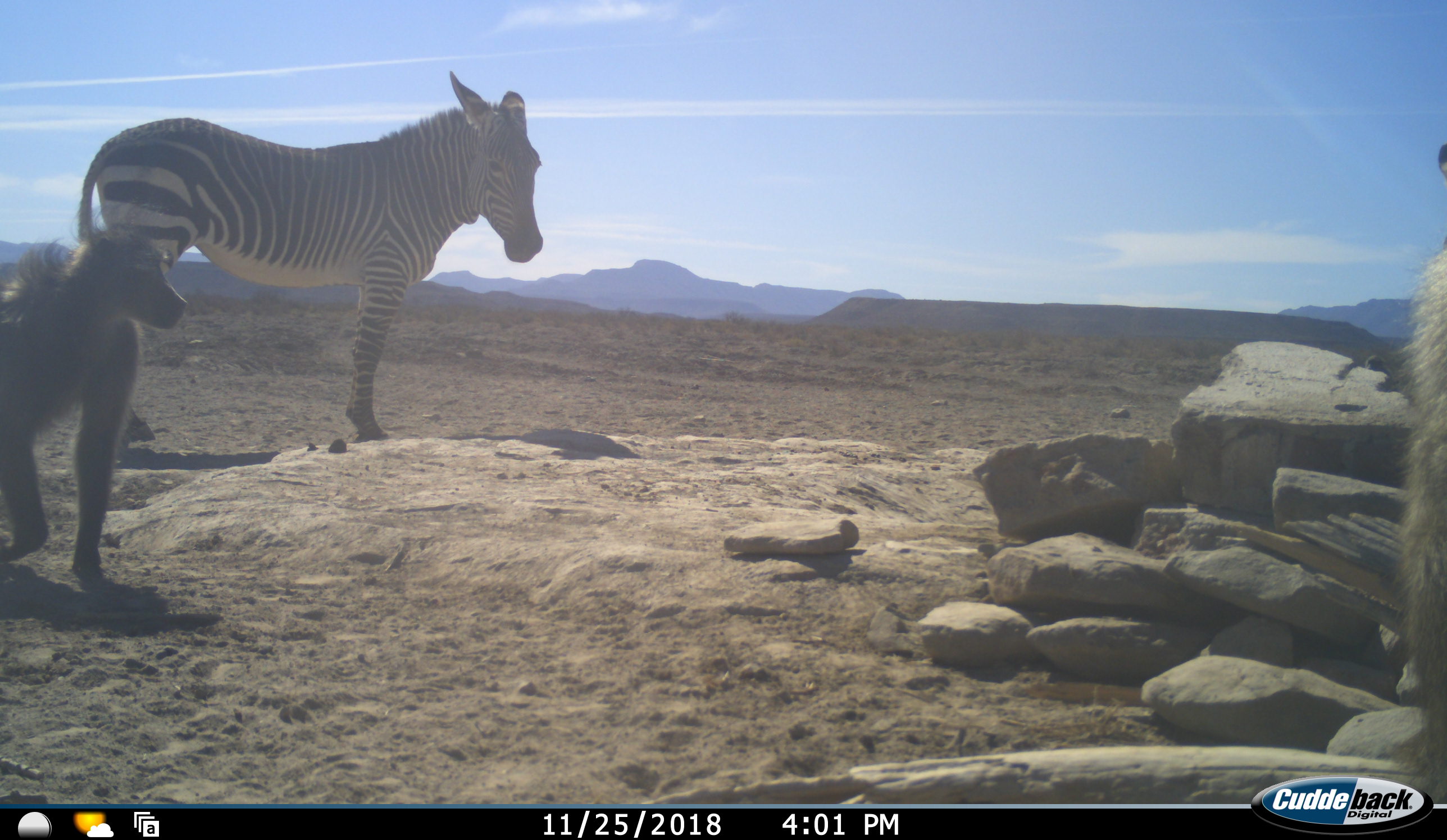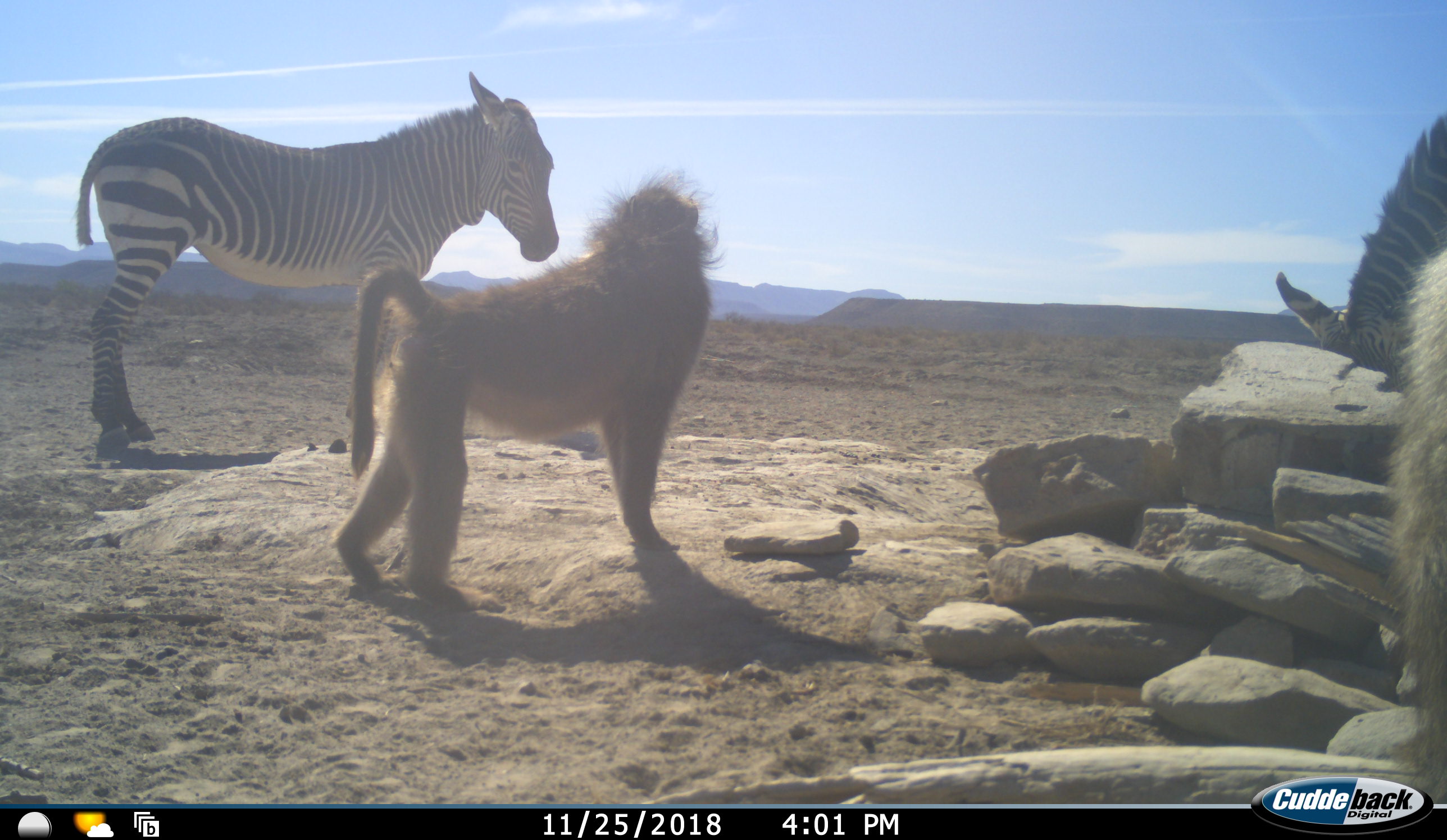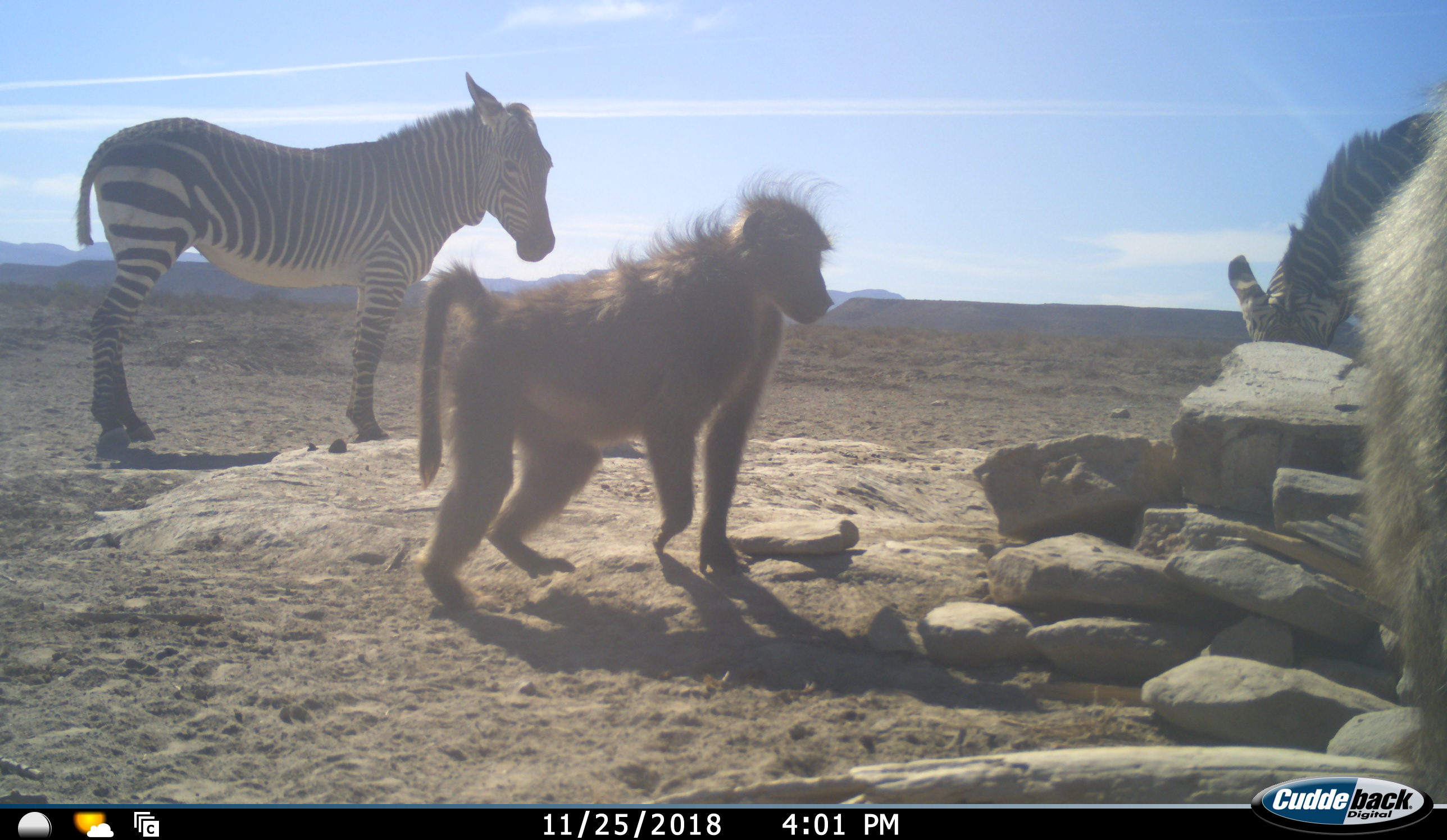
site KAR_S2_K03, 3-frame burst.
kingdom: Animalia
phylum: Chordata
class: Mammalia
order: Primates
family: Cercopithecidae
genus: Papio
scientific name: Papio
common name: baboon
Baboon (Papio), count 2. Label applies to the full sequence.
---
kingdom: Animalia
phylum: Chordata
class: Mammalia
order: Perissodactyla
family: Equidae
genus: Equus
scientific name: Equus zebra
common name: mountain zebra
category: zebramountain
Zebramountain (mountain zebra) (Equus zebra), count 2. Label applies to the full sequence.